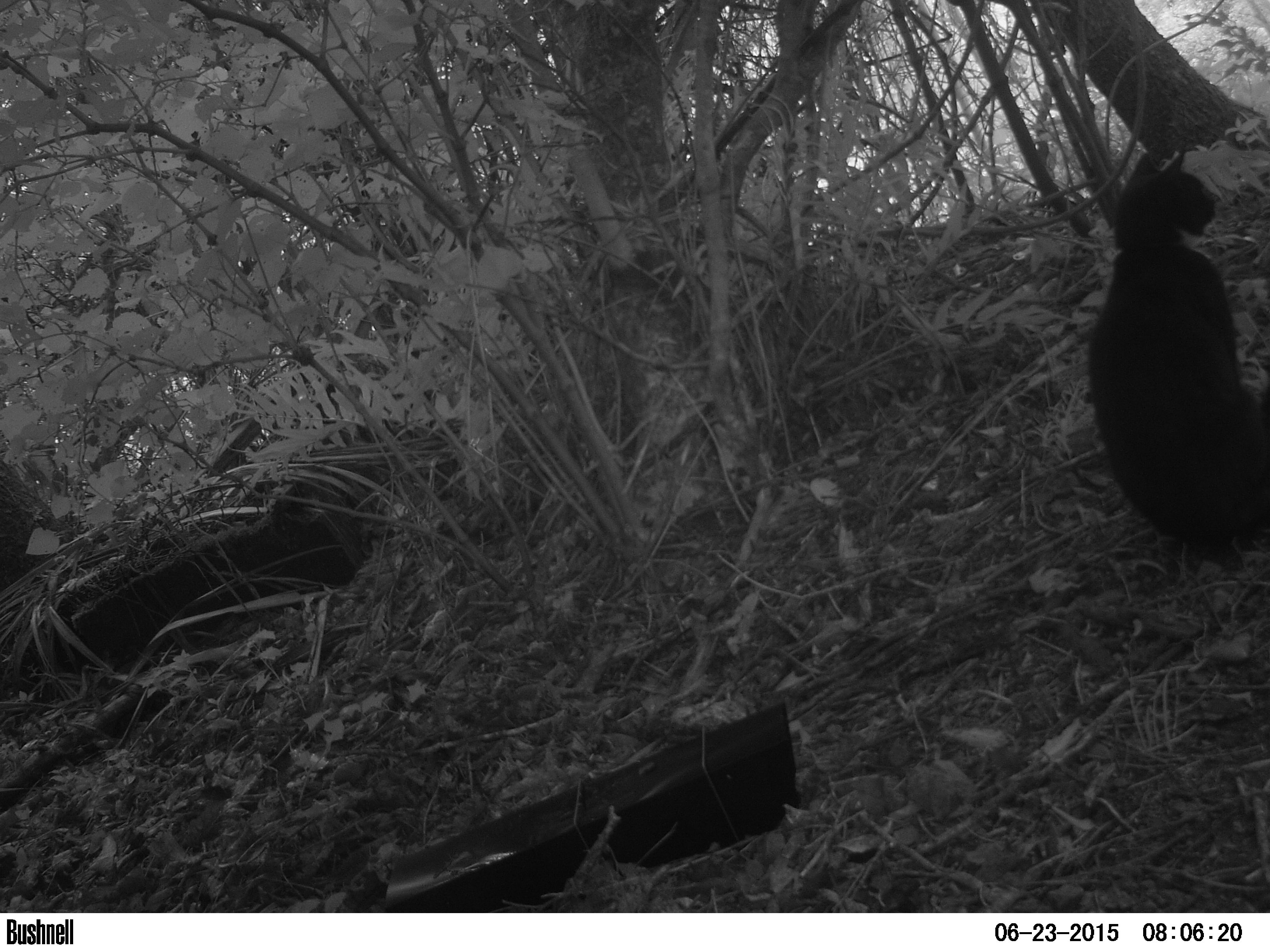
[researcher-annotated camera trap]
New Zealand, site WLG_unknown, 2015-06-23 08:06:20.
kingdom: Animalia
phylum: Chordata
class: Mammalia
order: Carnivora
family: Felidae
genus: Felis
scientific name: Felis catus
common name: domestic cat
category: cat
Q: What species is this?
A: Cat (domestic cat) (Felis catus).